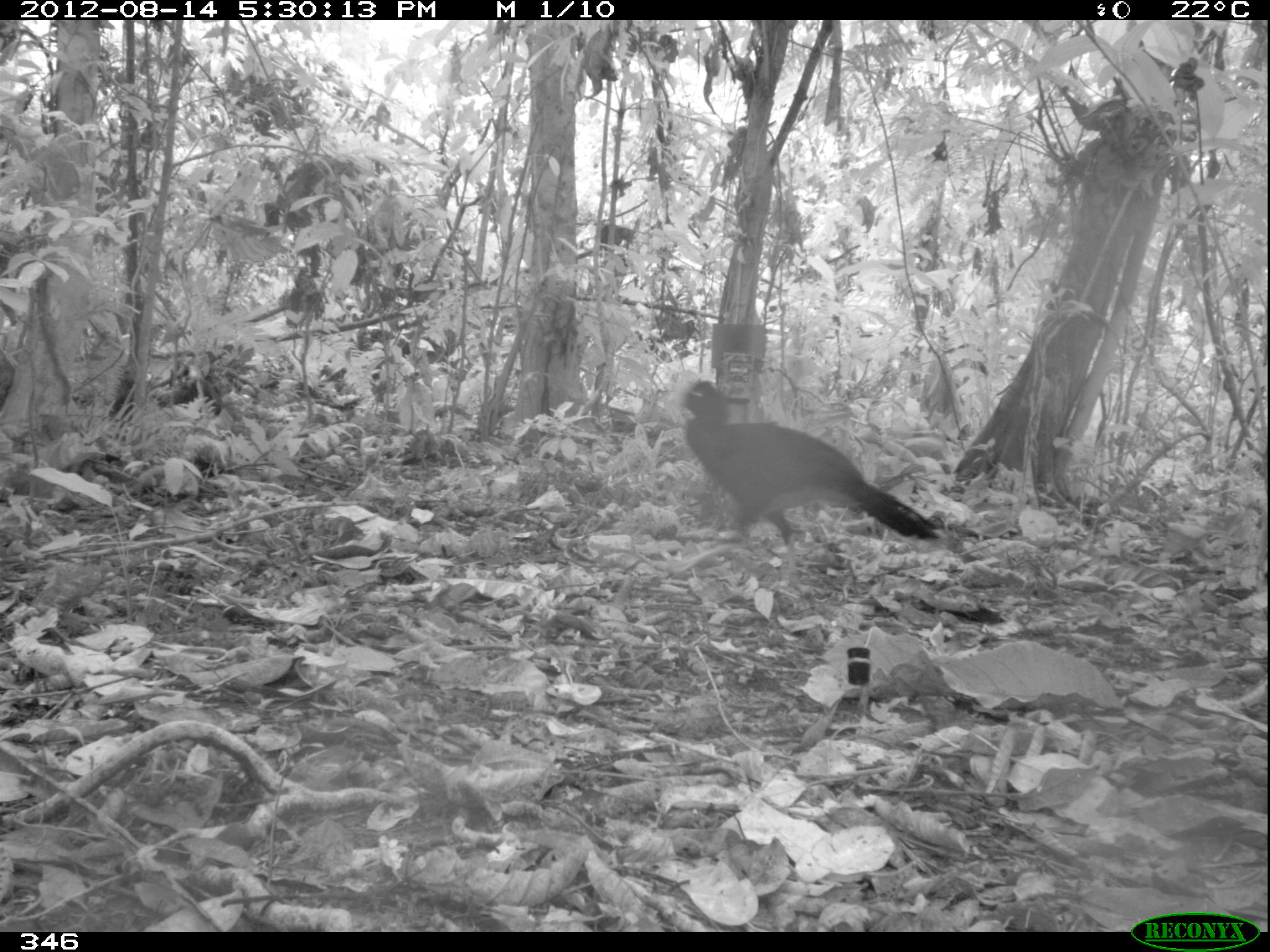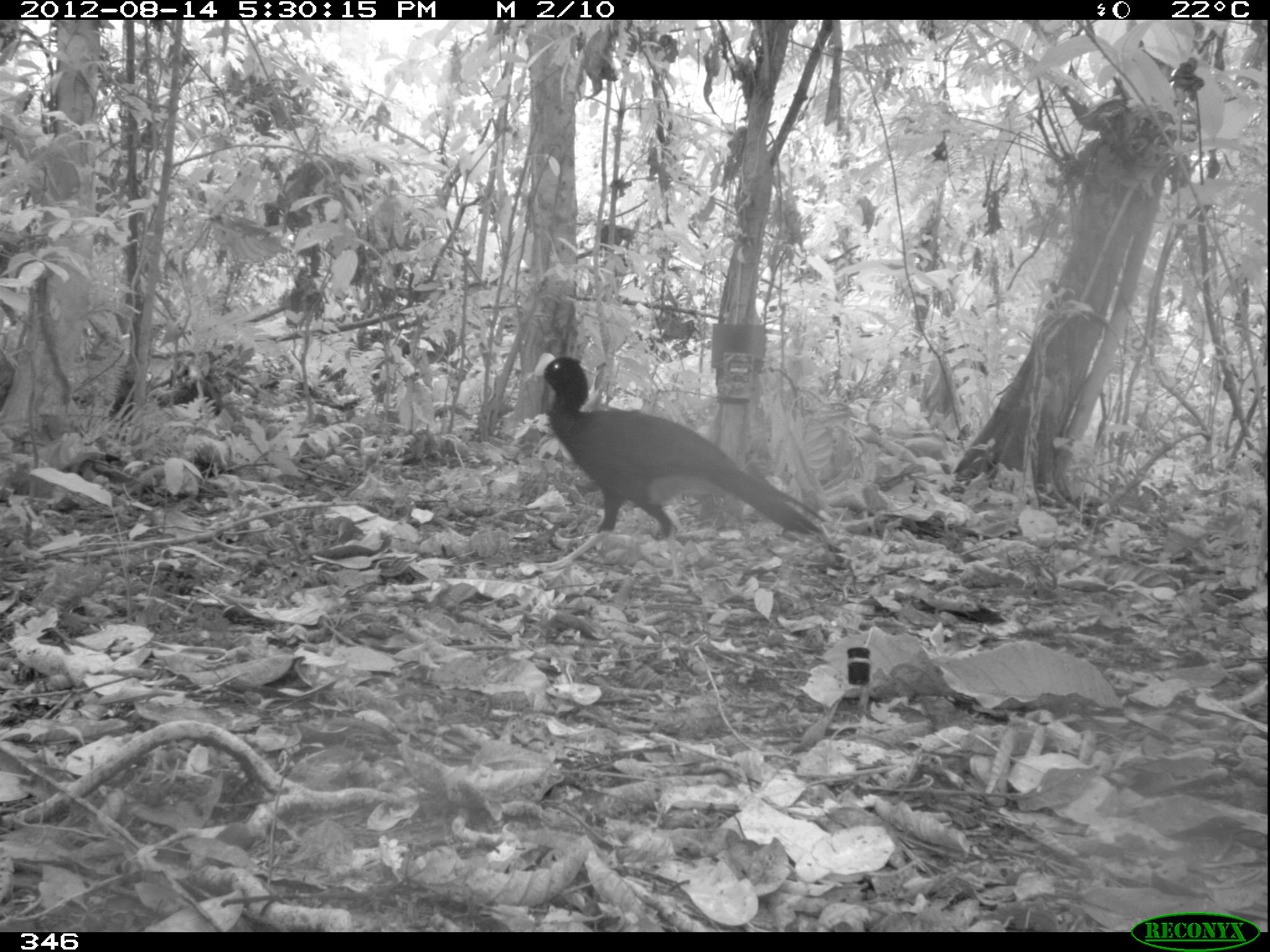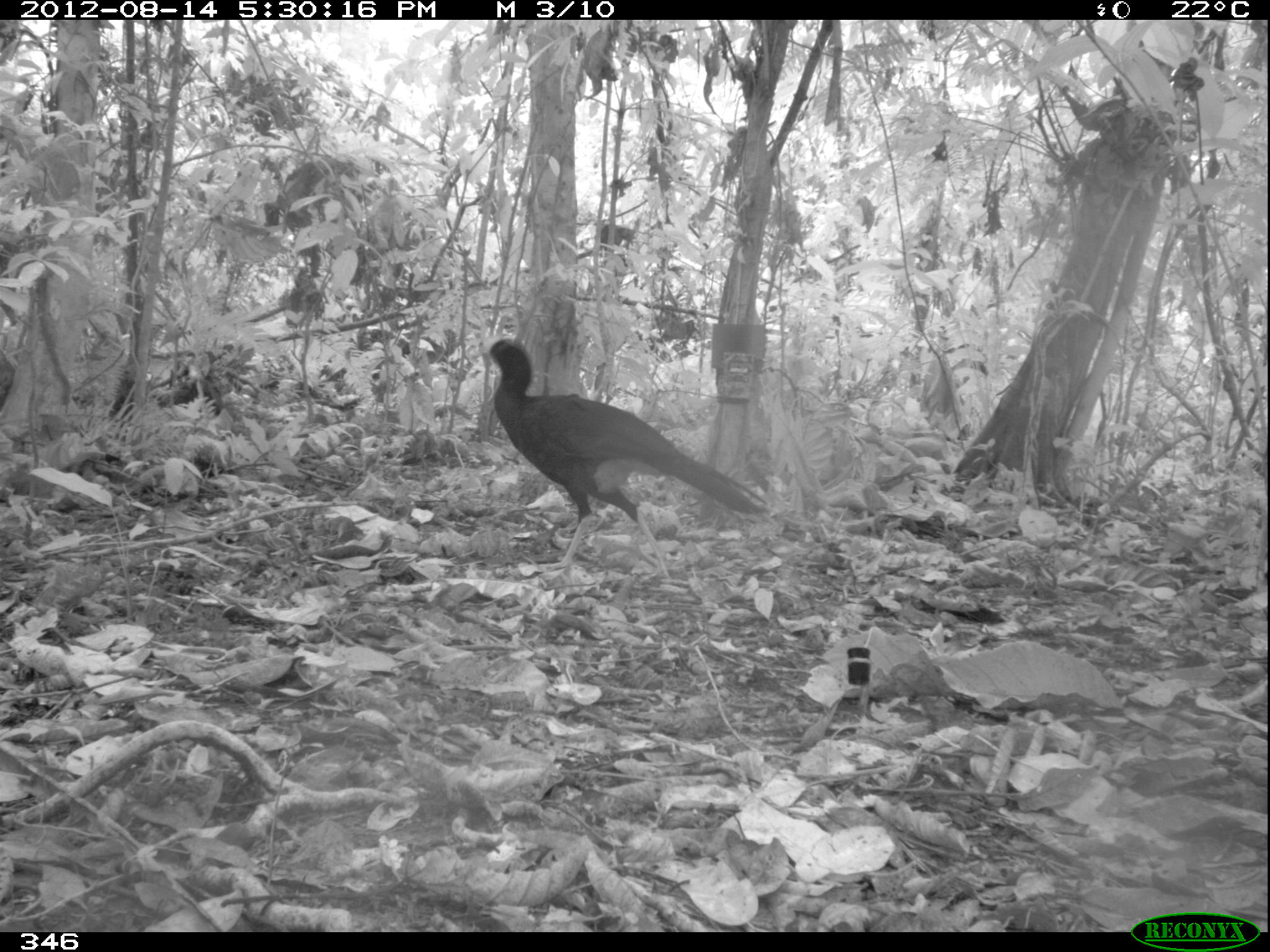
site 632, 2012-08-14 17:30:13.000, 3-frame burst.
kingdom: Animalia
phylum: Chordata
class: Aves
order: Galliformes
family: Cracidae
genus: Mitu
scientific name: Mitu tuberosum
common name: razor-billed curassow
Mitu tuberosum (razor-billed curassow).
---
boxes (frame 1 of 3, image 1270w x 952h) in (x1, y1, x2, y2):
mitu tuberosum: (681, 378, 944, 571)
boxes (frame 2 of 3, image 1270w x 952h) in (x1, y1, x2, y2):
mitu tuberosum: (522, 351, 825, 580)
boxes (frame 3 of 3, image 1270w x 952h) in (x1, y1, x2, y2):
mitu tuberosum: (464, 335, 766, 569)